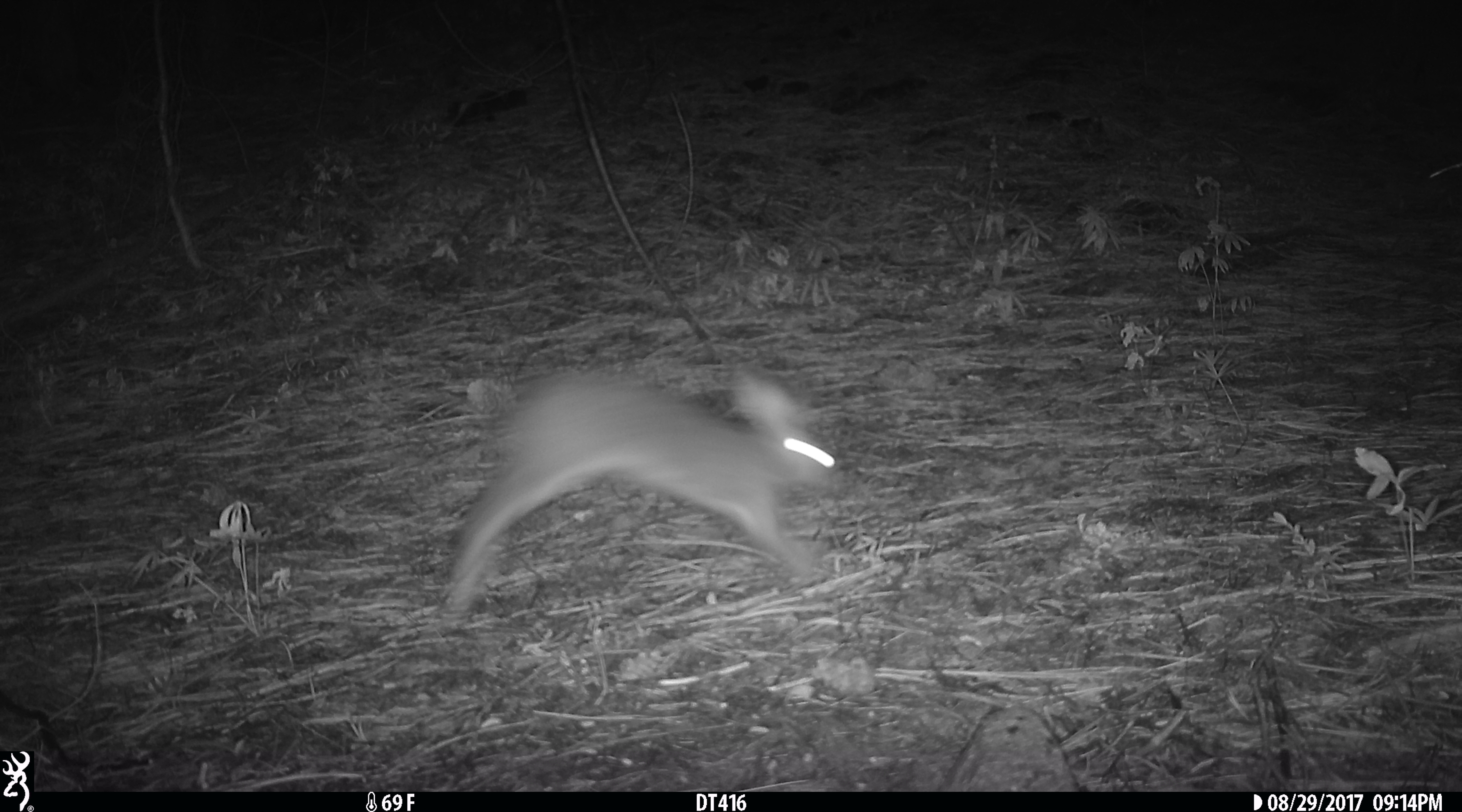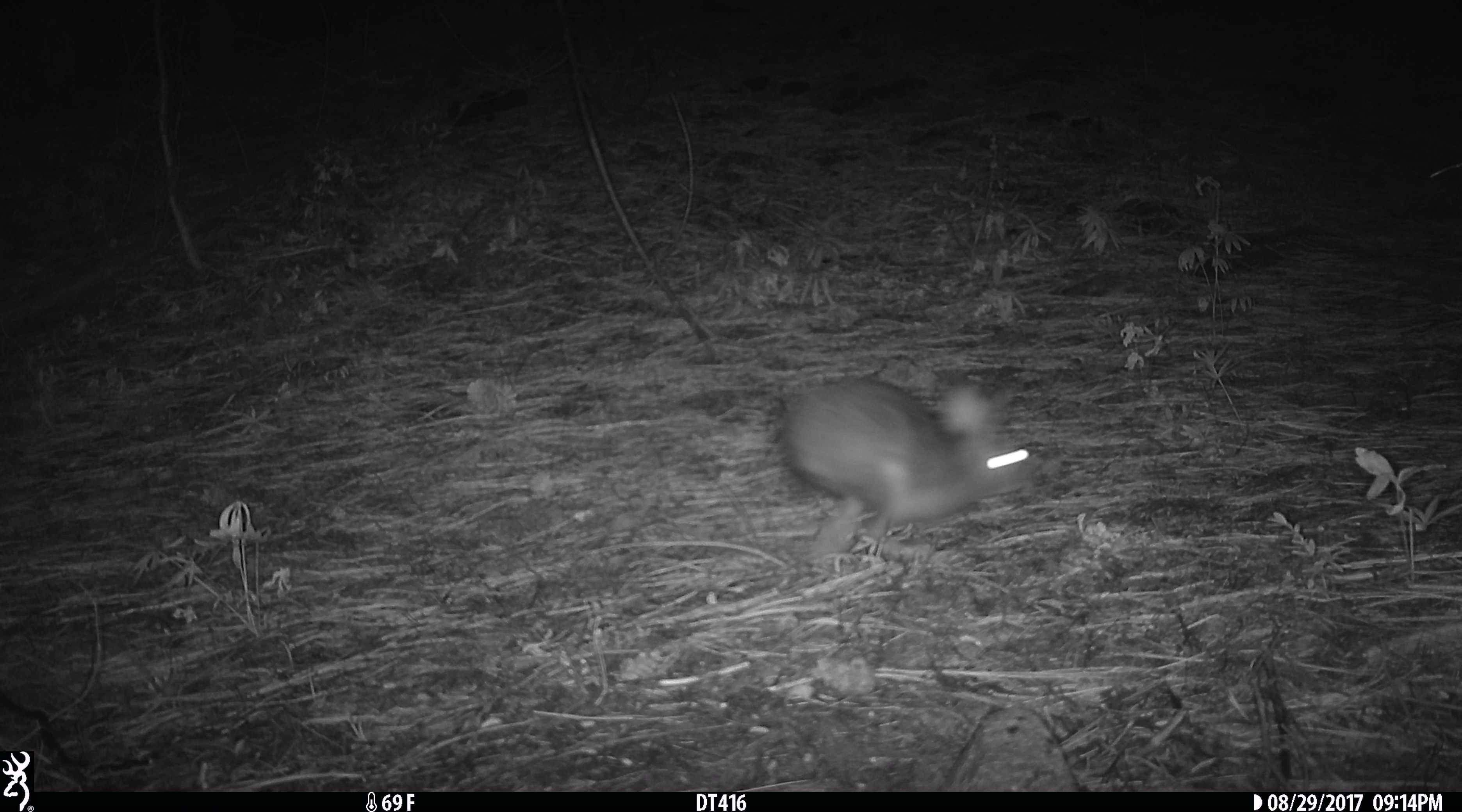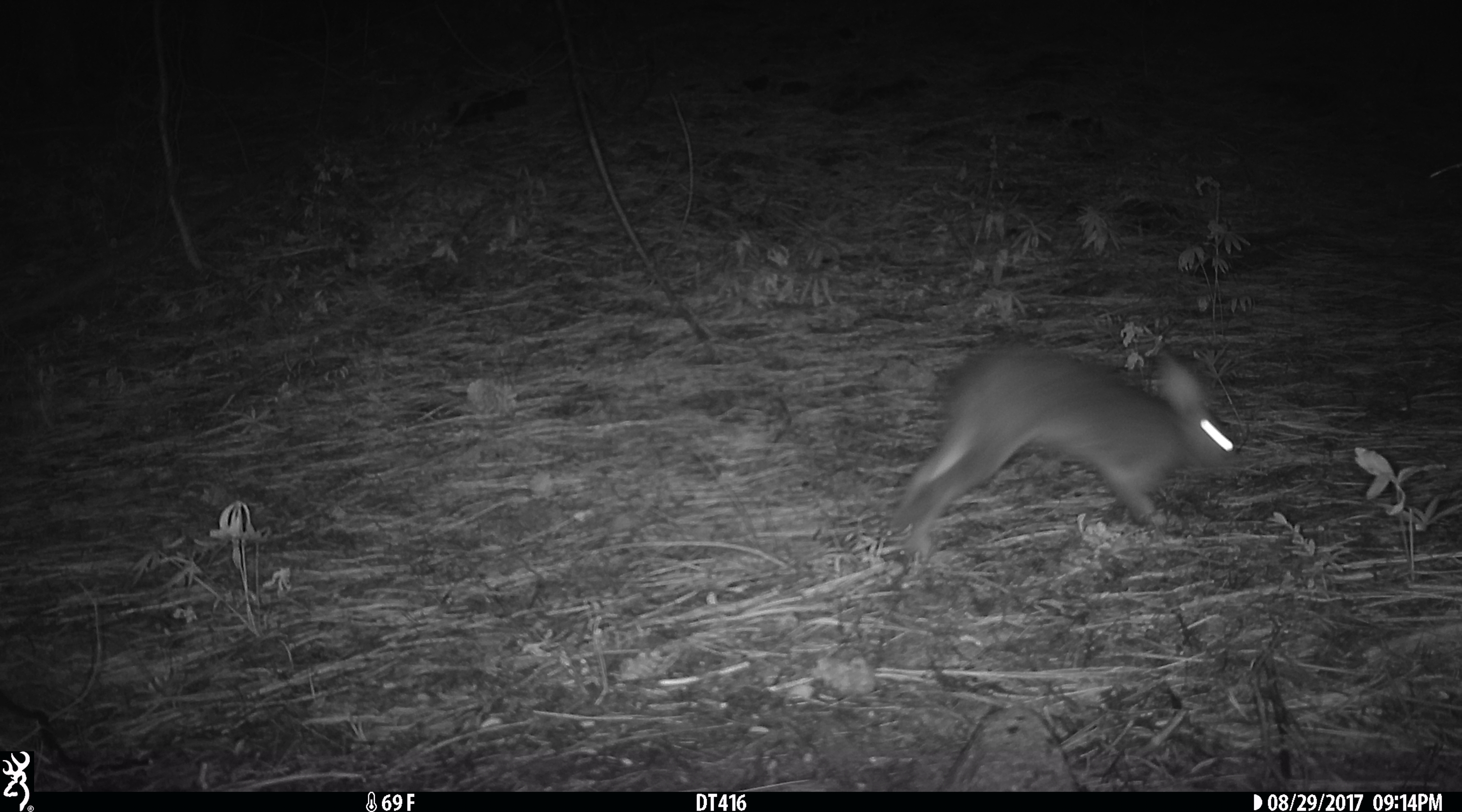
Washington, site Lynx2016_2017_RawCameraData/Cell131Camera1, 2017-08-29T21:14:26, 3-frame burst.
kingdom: Animalia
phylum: Chordata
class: Mammalia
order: Lagomorpha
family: Leporidae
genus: Lepus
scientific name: Lepus americanus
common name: snowshoe hare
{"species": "Lepus americanus (snowshoe hare)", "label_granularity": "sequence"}